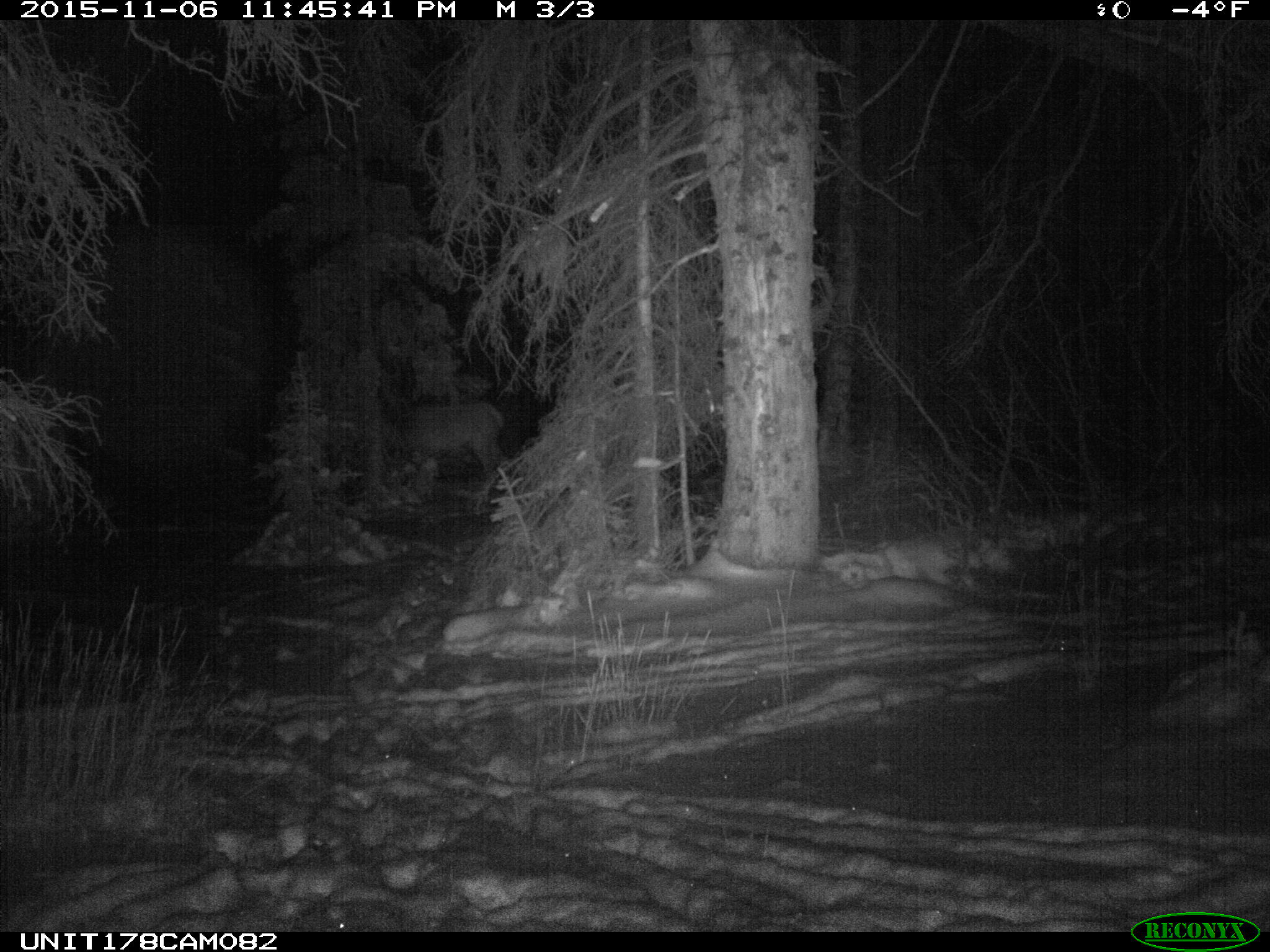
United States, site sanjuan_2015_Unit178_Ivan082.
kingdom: Animalia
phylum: Chordata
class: Mammalia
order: Artiodactyla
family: Cervidae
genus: Cervus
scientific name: Cervus elaphus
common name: red deer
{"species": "Cervus elaphus (red deer)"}